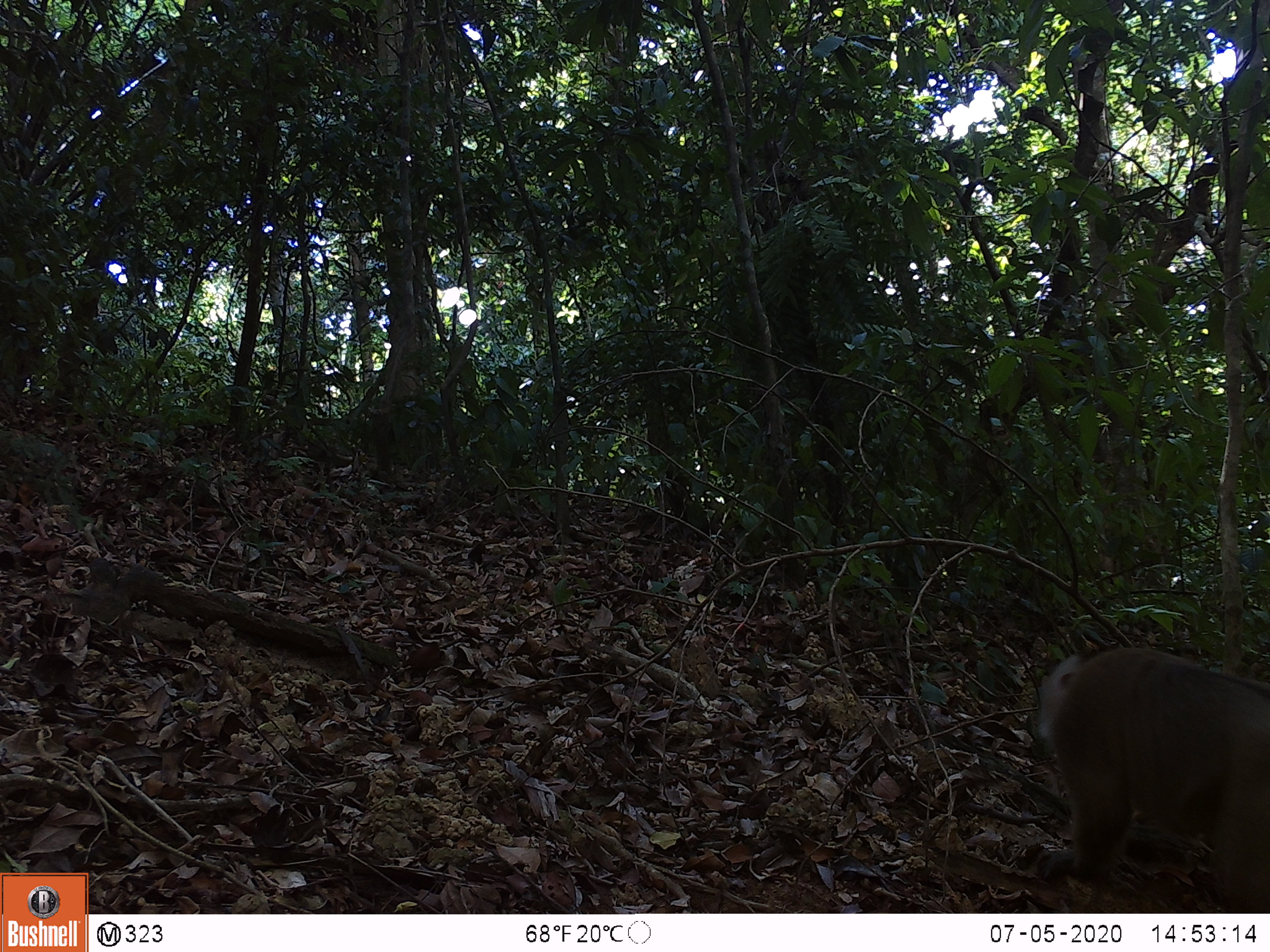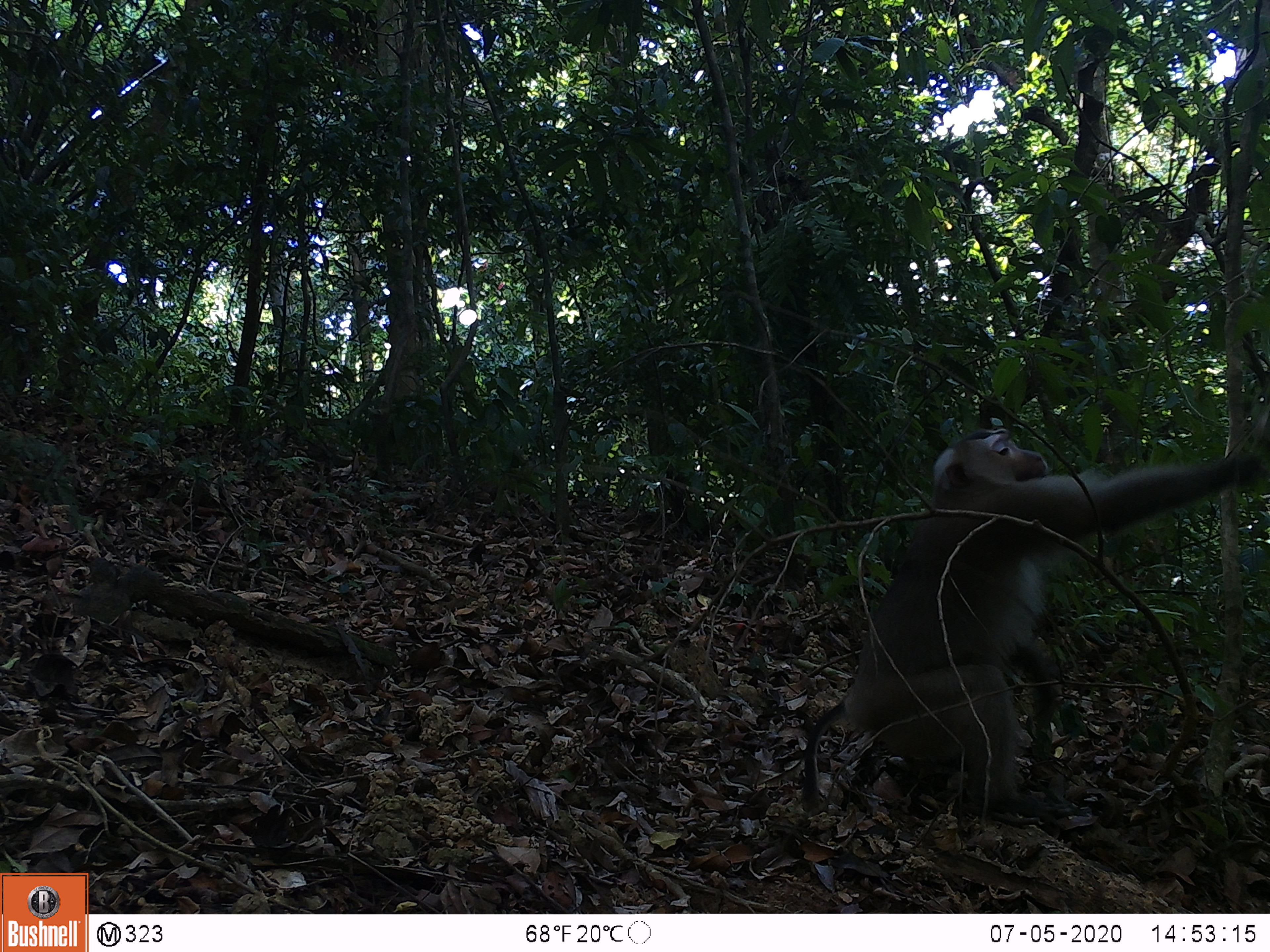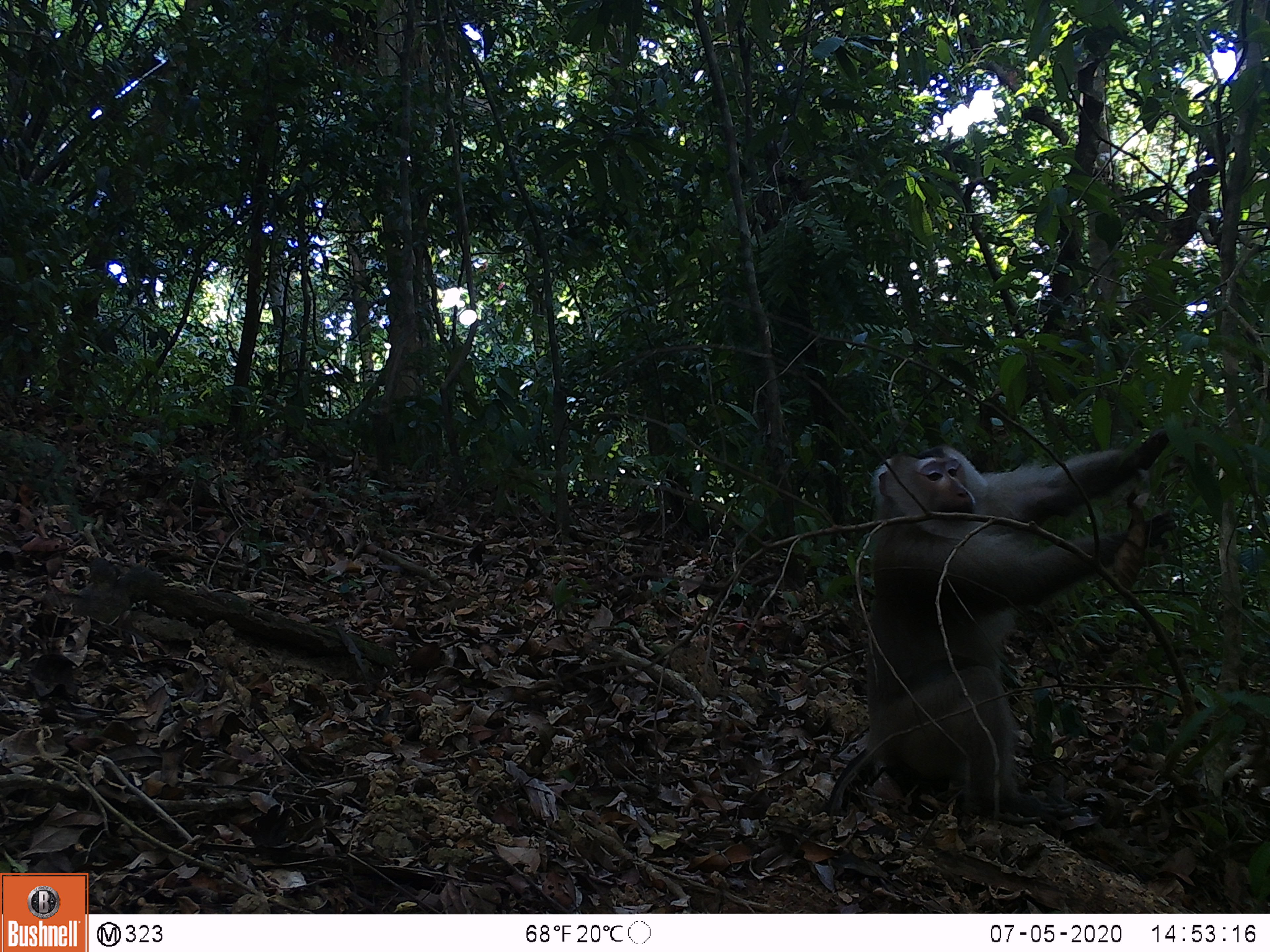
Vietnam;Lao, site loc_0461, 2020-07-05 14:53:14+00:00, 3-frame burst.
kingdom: Animalia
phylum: Chordata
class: Mammalia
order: Primates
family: Cercopithecidae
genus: Macaca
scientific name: Macaca nemestrina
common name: pig-tailed macaque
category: pig tailed macaque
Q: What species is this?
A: Pig tailed macaque (pig-tailed macaque) (Macaca nemestrina).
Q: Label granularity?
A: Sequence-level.